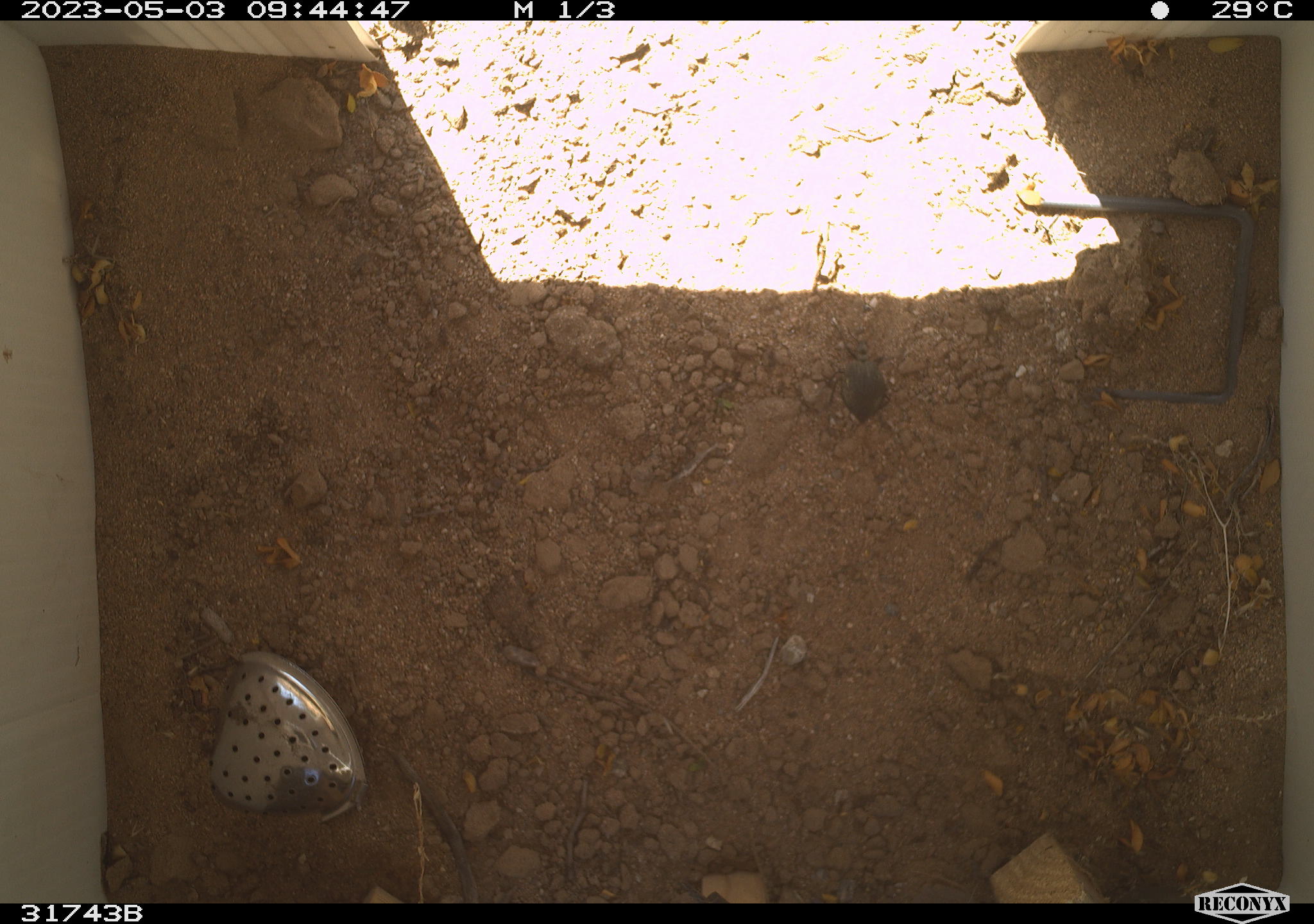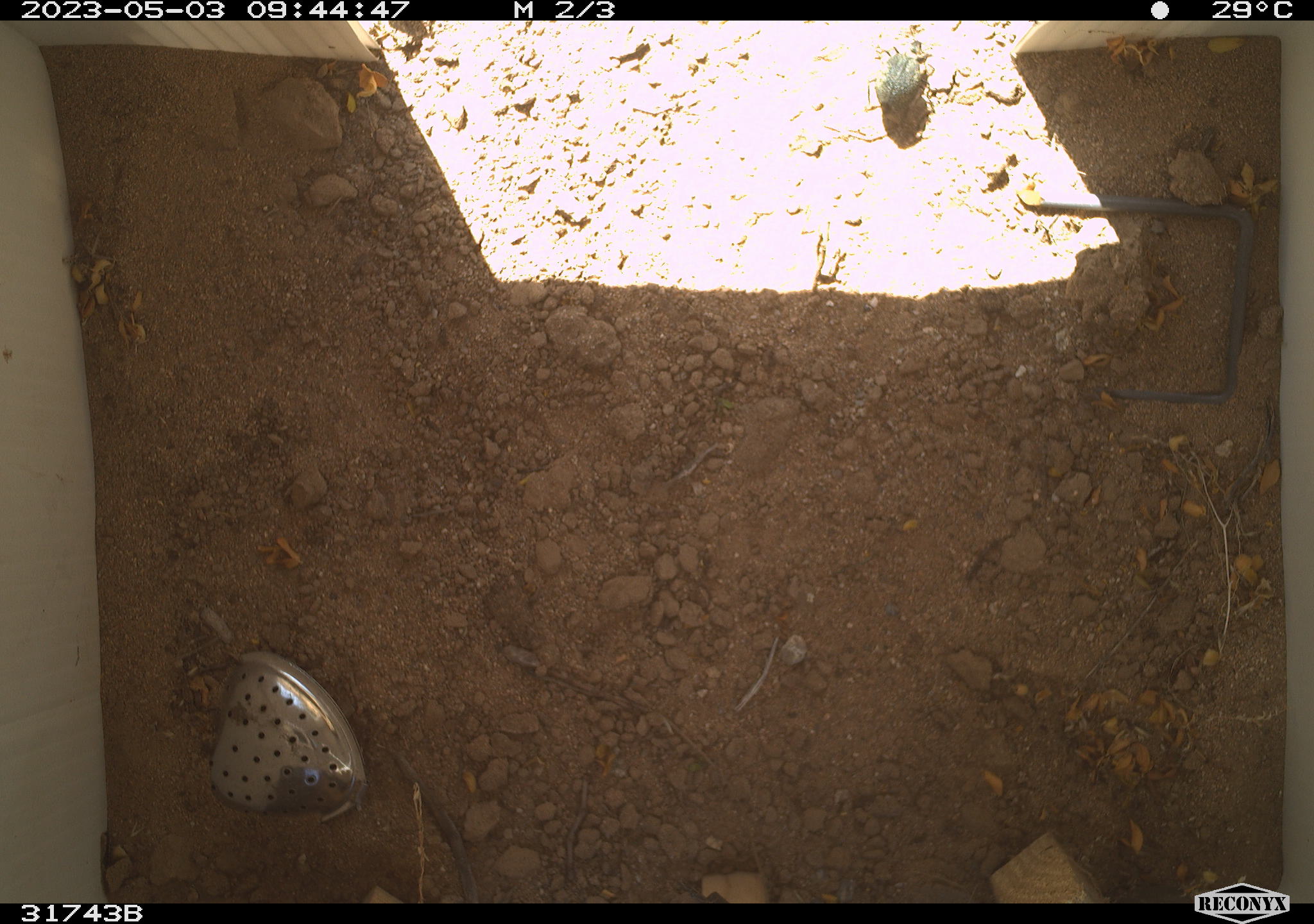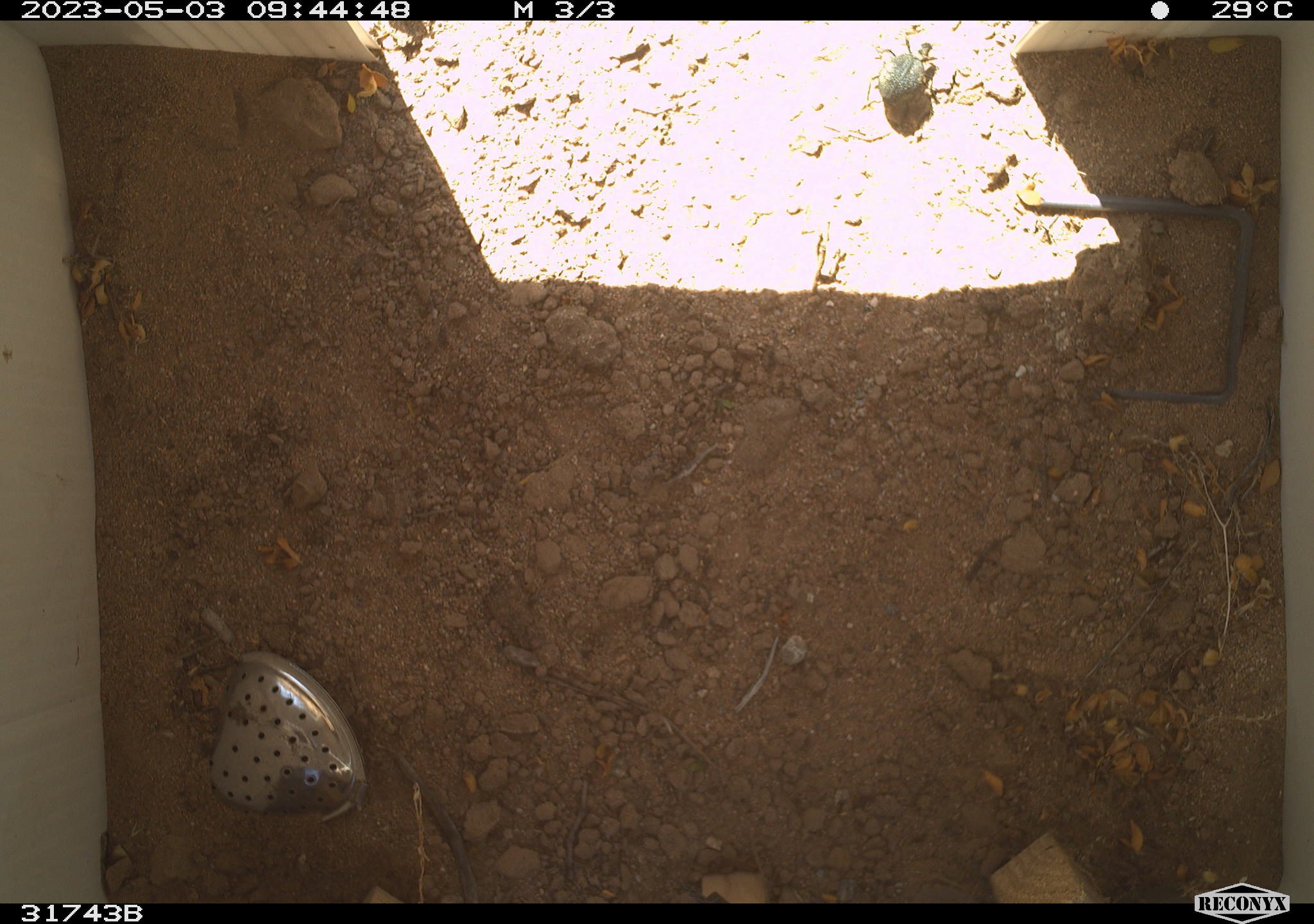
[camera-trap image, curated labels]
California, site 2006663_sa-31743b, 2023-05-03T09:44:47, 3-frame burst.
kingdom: Animalia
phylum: Arthropoda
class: Insecta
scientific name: Insecta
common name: insect